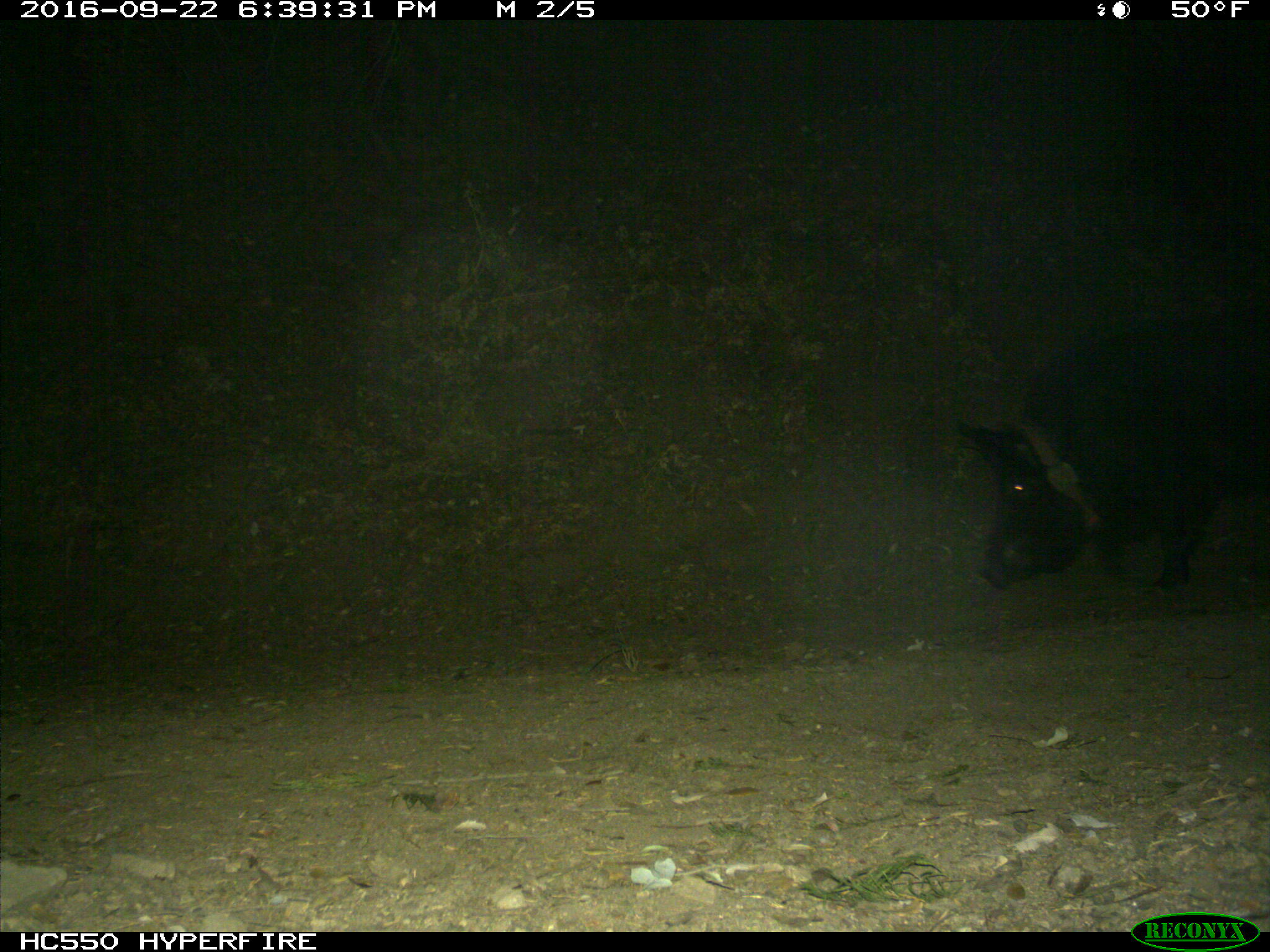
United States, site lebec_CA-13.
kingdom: Animalia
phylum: Chordata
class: Mammalia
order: Artiodactyla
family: Suidae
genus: Sus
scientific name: Sus scrofa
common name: wild boar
Sus scrofa (wild boar).